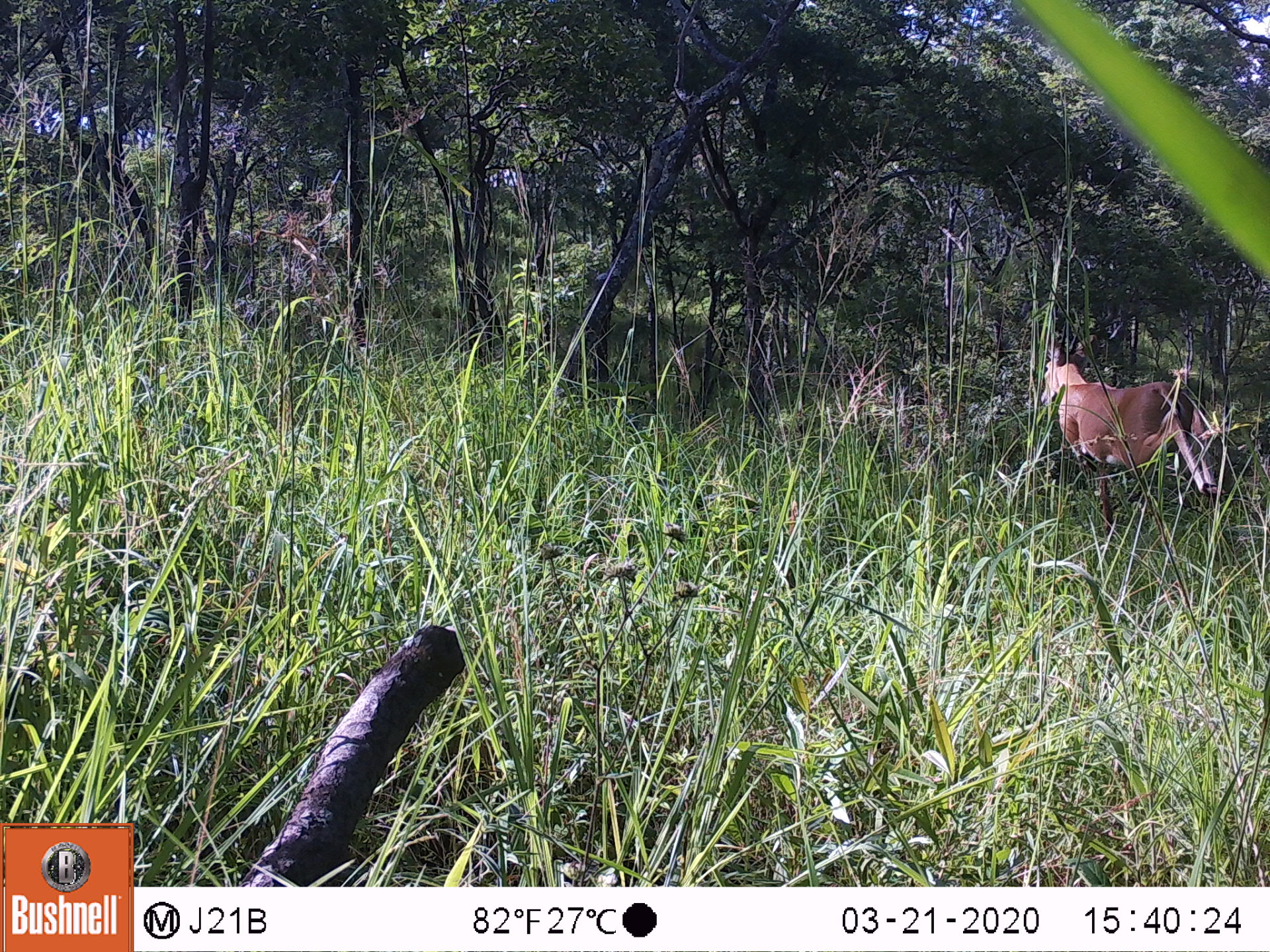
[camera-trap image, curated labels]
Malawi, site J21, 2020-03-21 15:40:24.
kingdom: Animalia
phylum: Chordata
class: Mammalia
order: Artiodactyla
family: Bovidae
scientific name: Antilopinae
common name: small antelope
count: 1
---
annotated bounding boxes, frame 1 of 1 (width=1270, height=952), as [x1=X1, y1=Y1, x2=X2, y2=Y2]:
small antelope: [x1=1030, y1=322, x2=1223, y2=489]